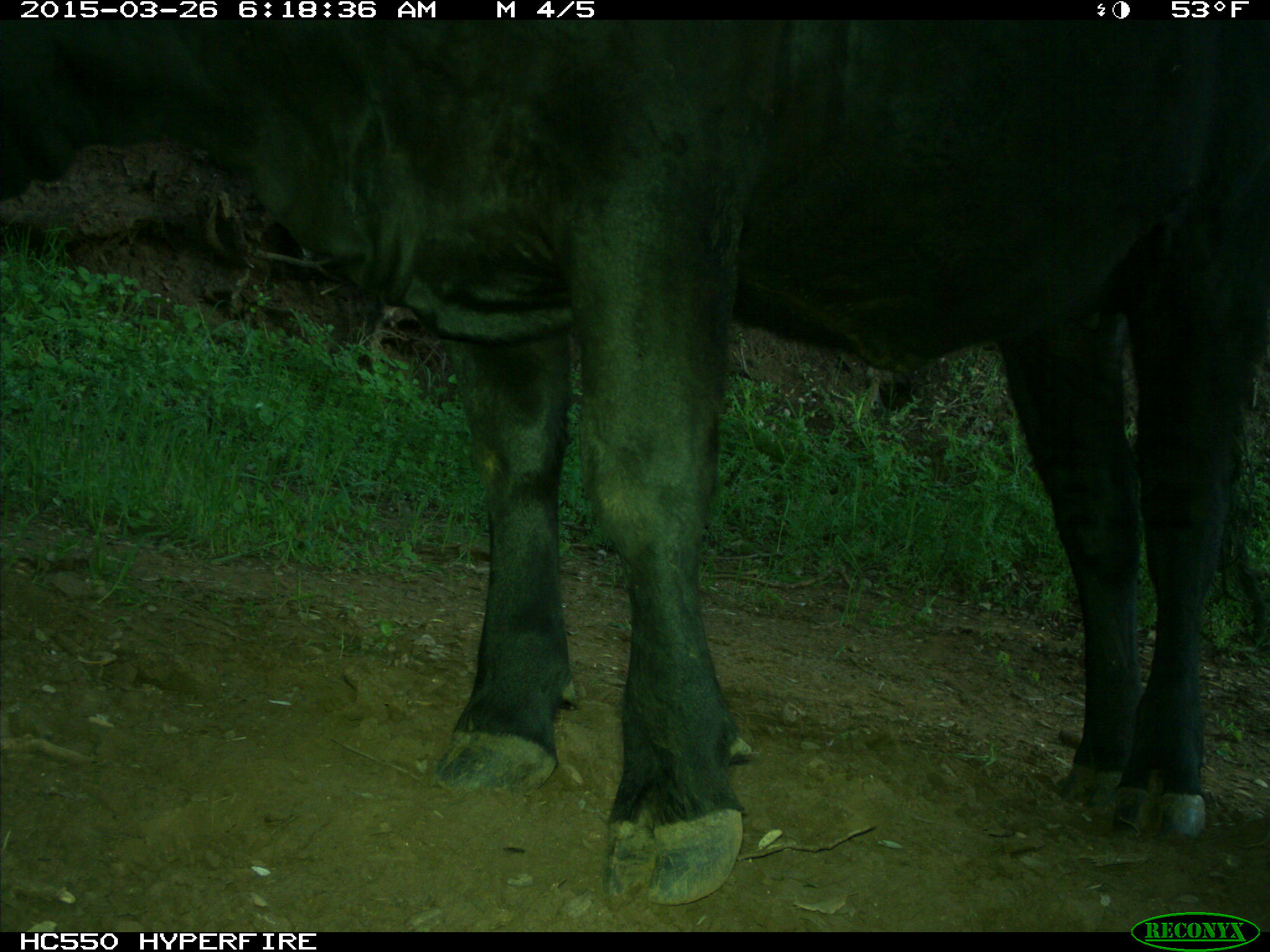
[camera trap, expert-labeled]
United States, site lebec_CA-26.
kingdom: Animalia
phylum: Chordata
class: Mammalia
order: Artiodactyla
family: Bovidae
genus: Bos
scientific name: Bos taurus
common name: domestic cow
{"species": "Bos taurus (domestic cow)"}